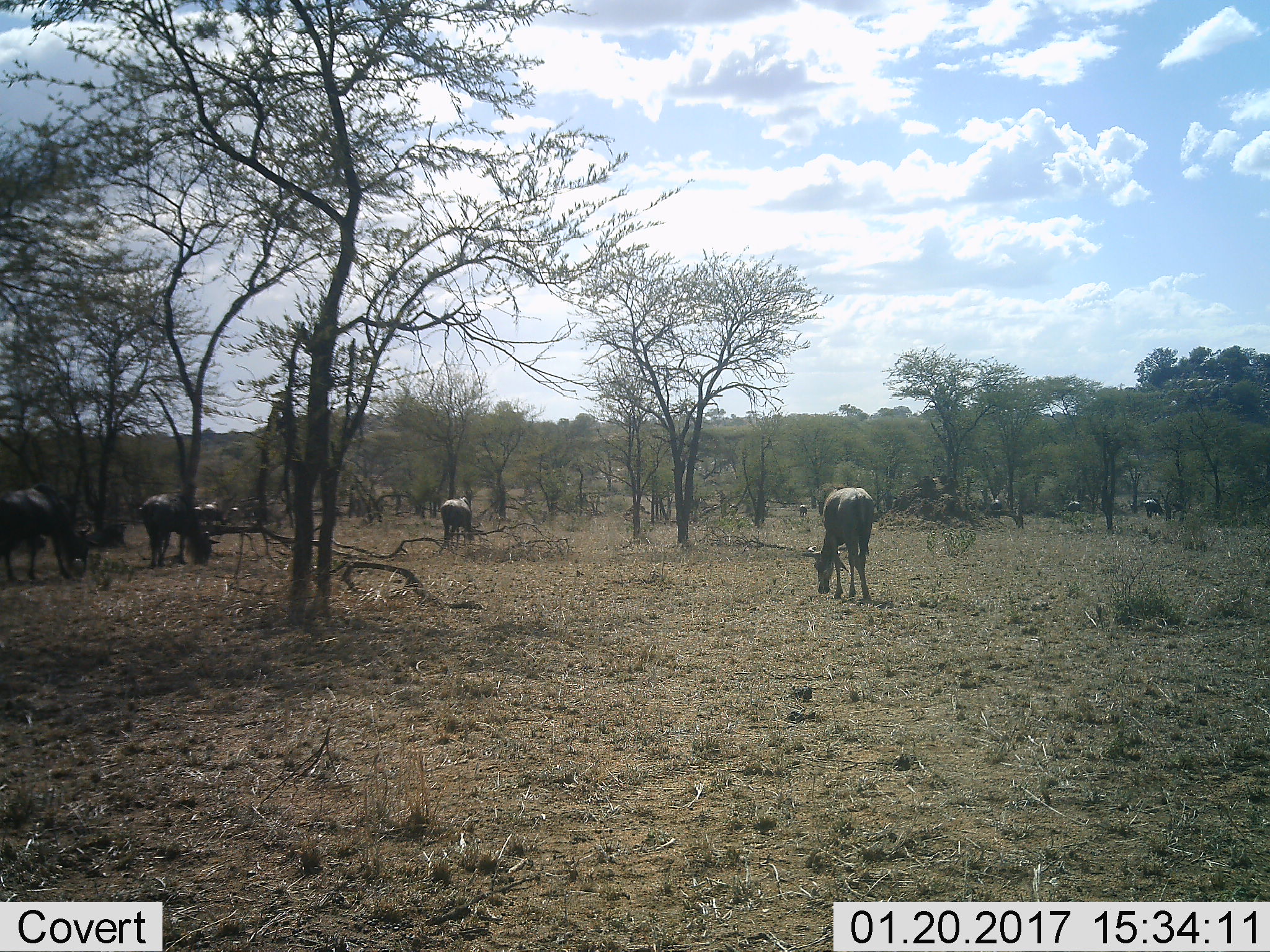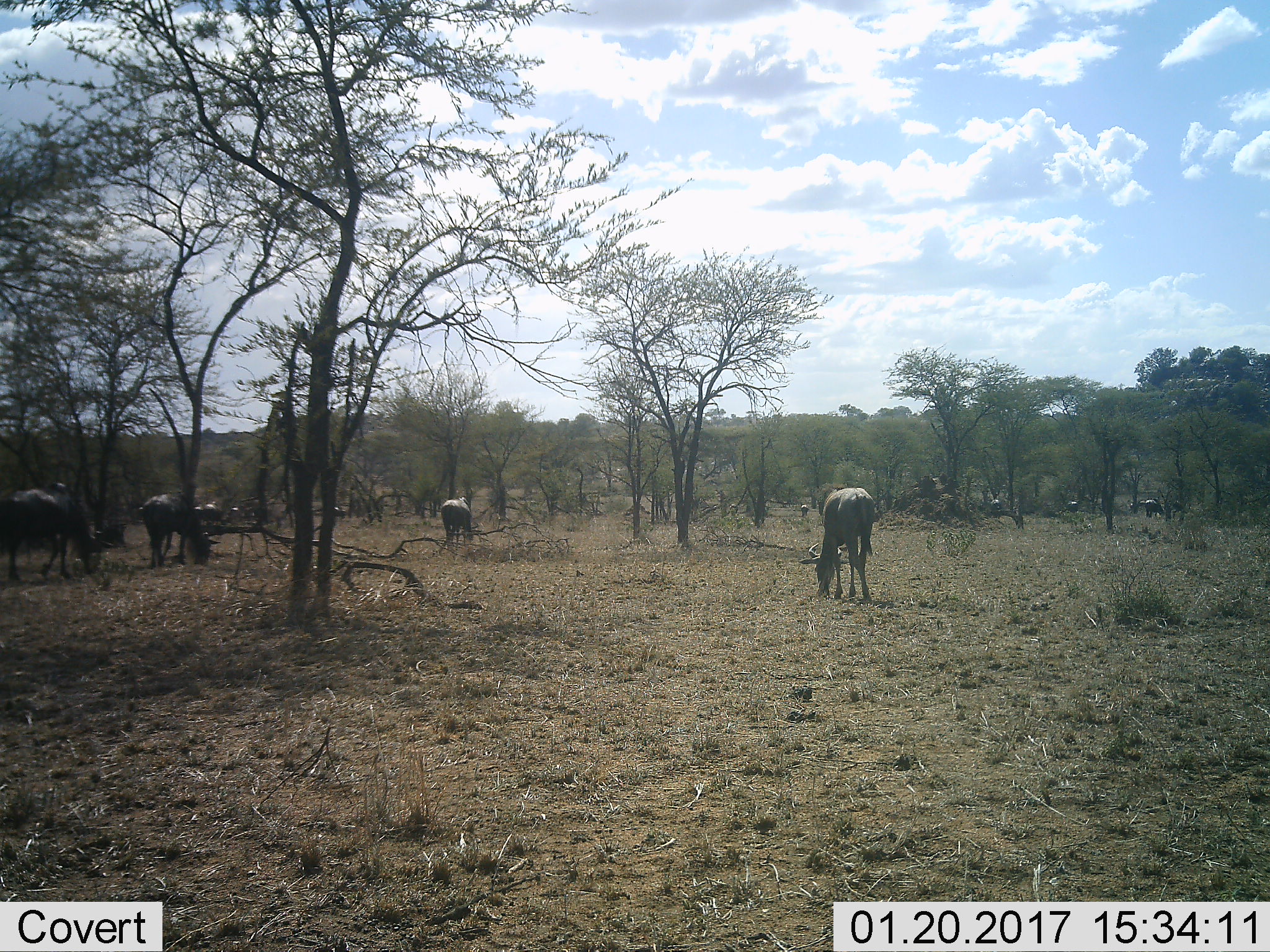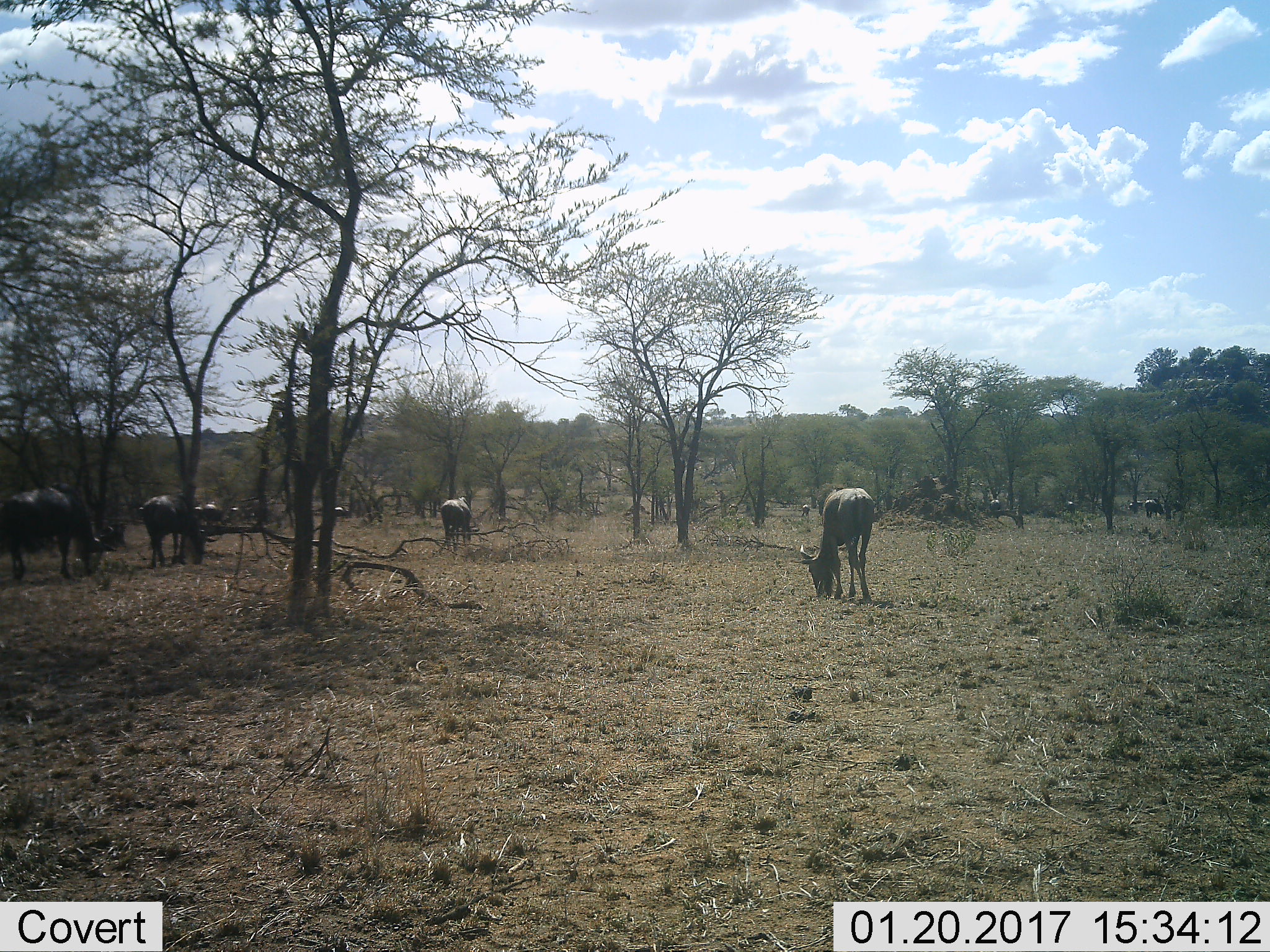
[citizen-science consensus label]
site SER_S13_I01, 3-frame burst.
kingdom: Animalia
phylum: Chordata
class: Mammalia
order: Artiodactyla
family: Bovidae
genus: Connochaetes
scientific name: Connochaetes taurinus taurinus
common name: blue wildebeest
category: wildebeestblue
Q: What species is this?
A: Wildebeestblue (blue wildebeest) (Connochaetes taurinus taurinus).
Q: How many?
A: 11-50.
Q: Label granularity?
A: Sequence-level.